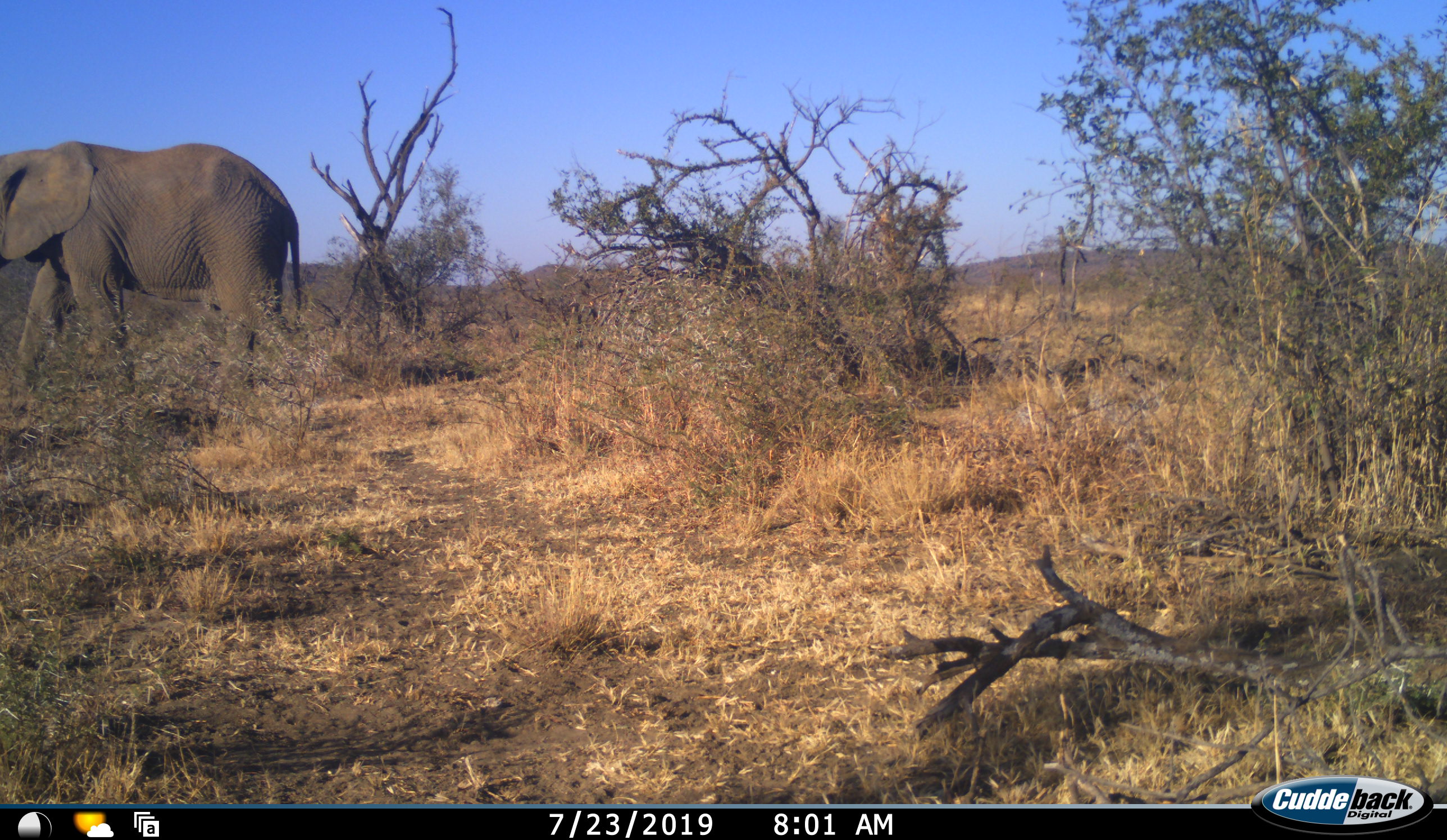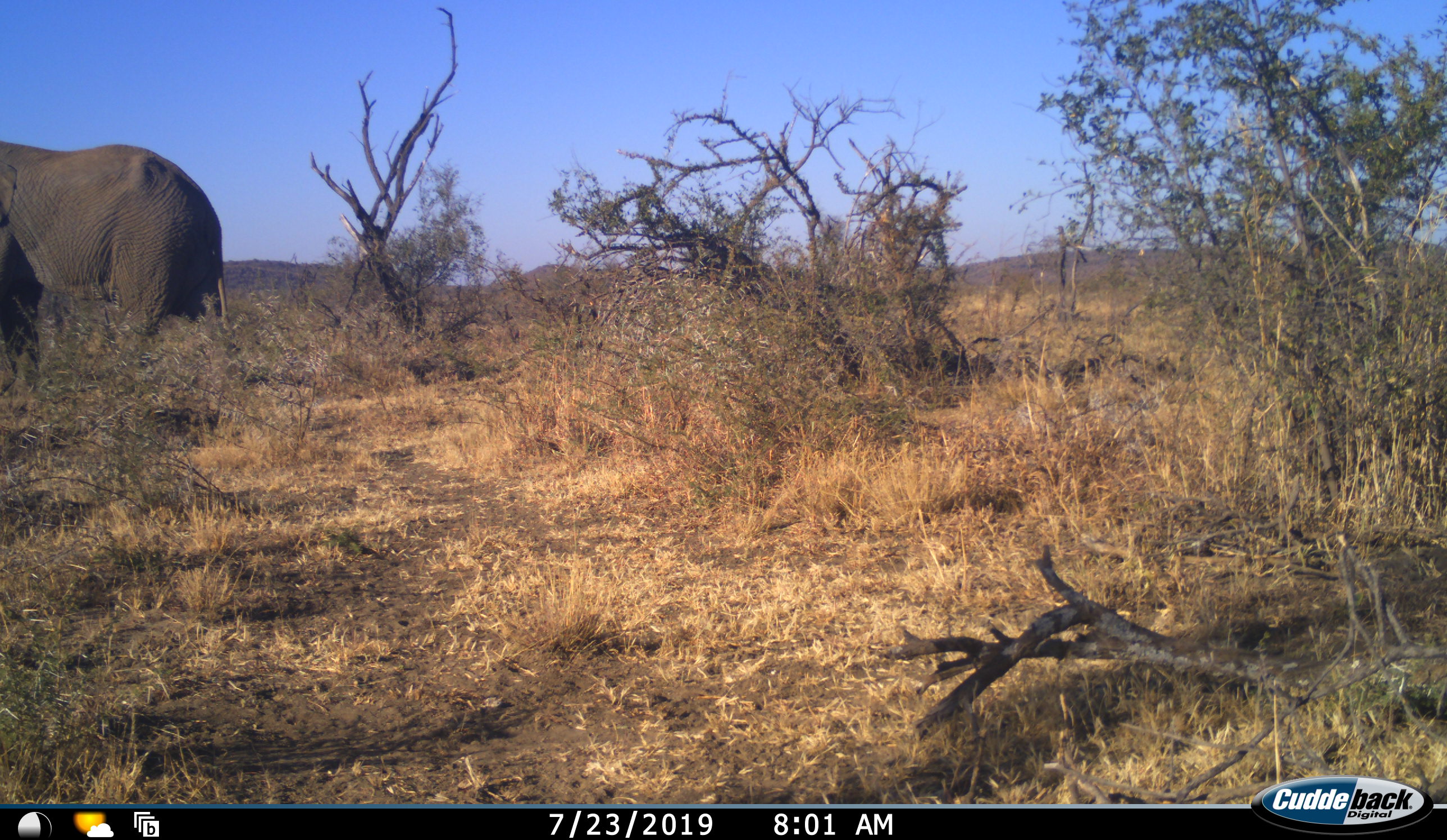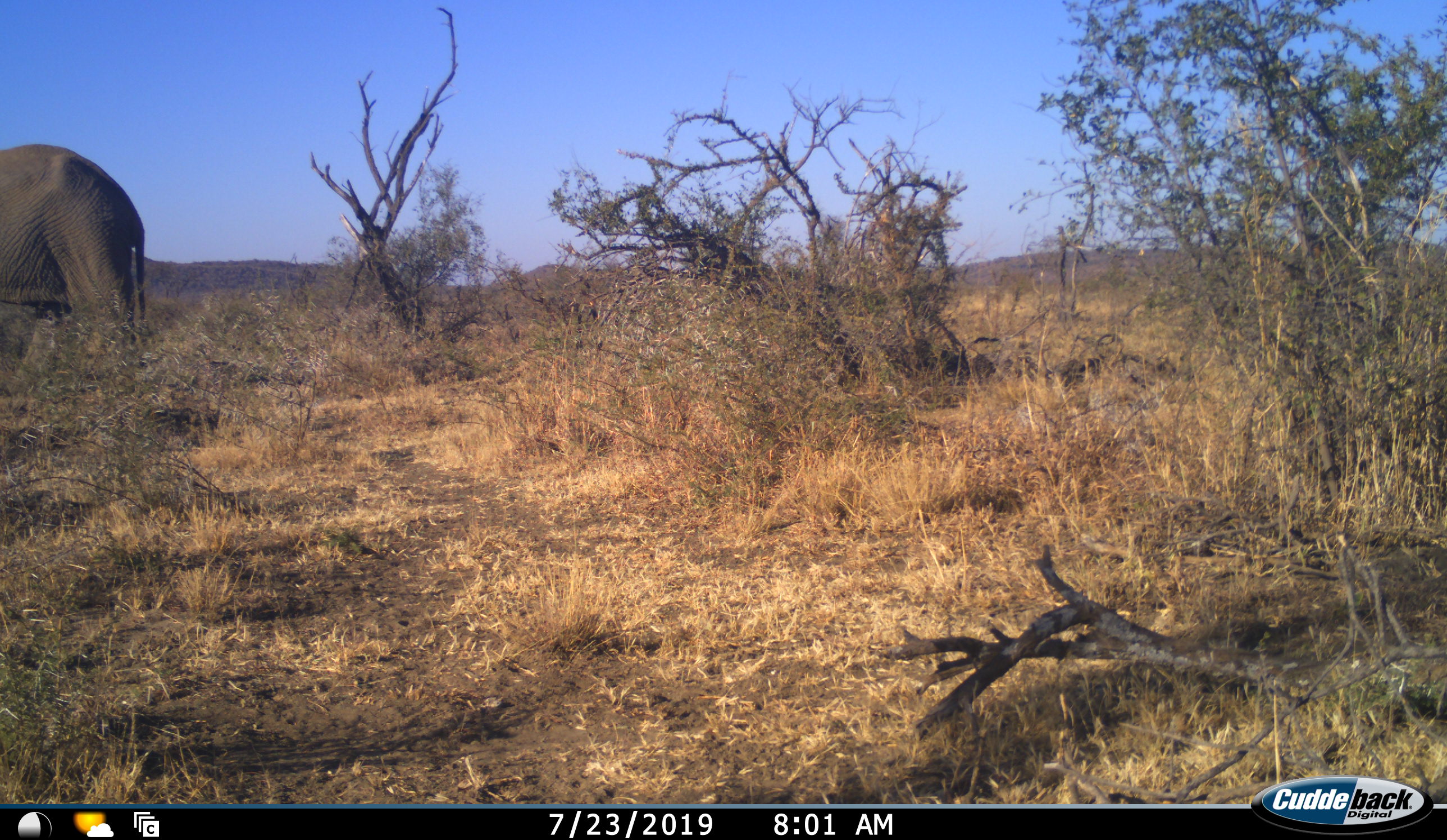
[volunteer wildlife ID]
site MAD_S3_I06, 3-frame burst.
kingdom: Animalia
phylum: Chordata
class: Mammalia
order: Proboscidea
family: Elephantidae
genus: Loxodonta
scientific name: Loxodonta africana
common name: african bush elephant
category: elephant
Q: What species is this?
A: Elephant (african bush elephant) (Loxodonta africana).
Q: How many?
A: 1.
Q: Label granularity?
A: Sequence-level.